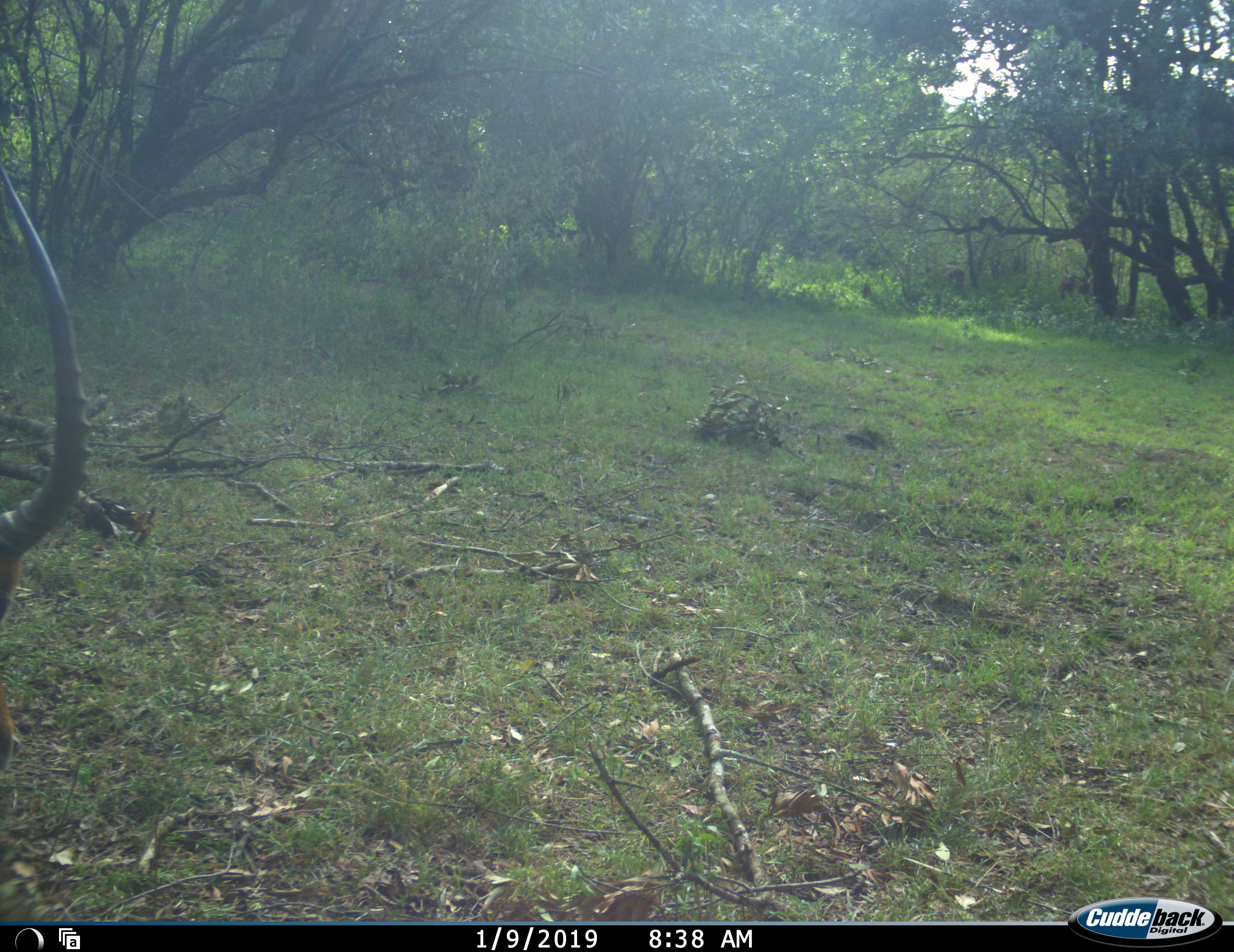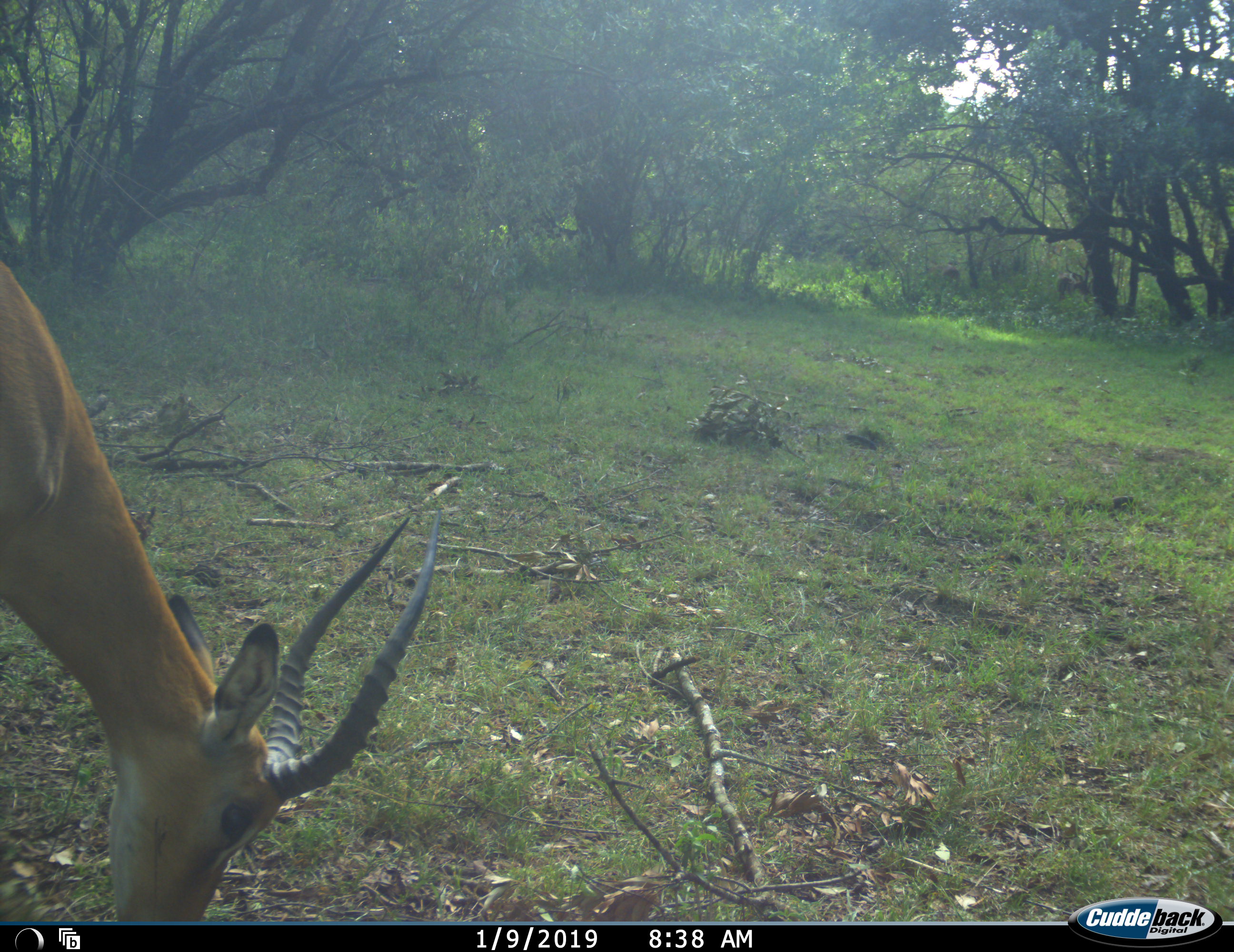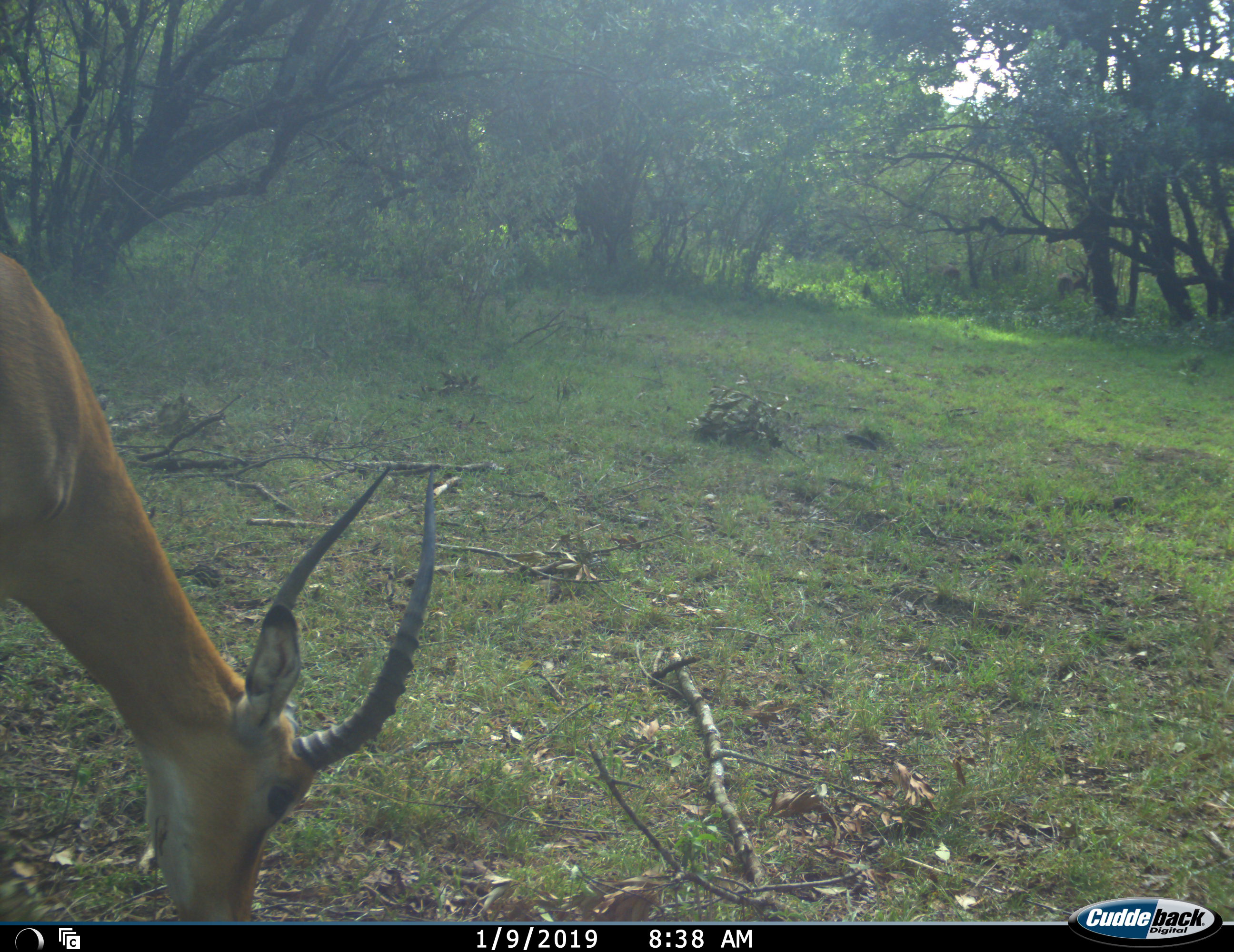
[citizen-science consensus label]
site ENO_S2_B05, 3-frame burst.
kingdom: Animalia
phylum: Chordata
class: Mammalia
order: Artiodactyla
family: Bovidae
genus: Aepyceros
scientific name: Aepyceros melampus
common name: impala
Impala (Aepyceros melampus), count 1. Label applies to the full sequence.